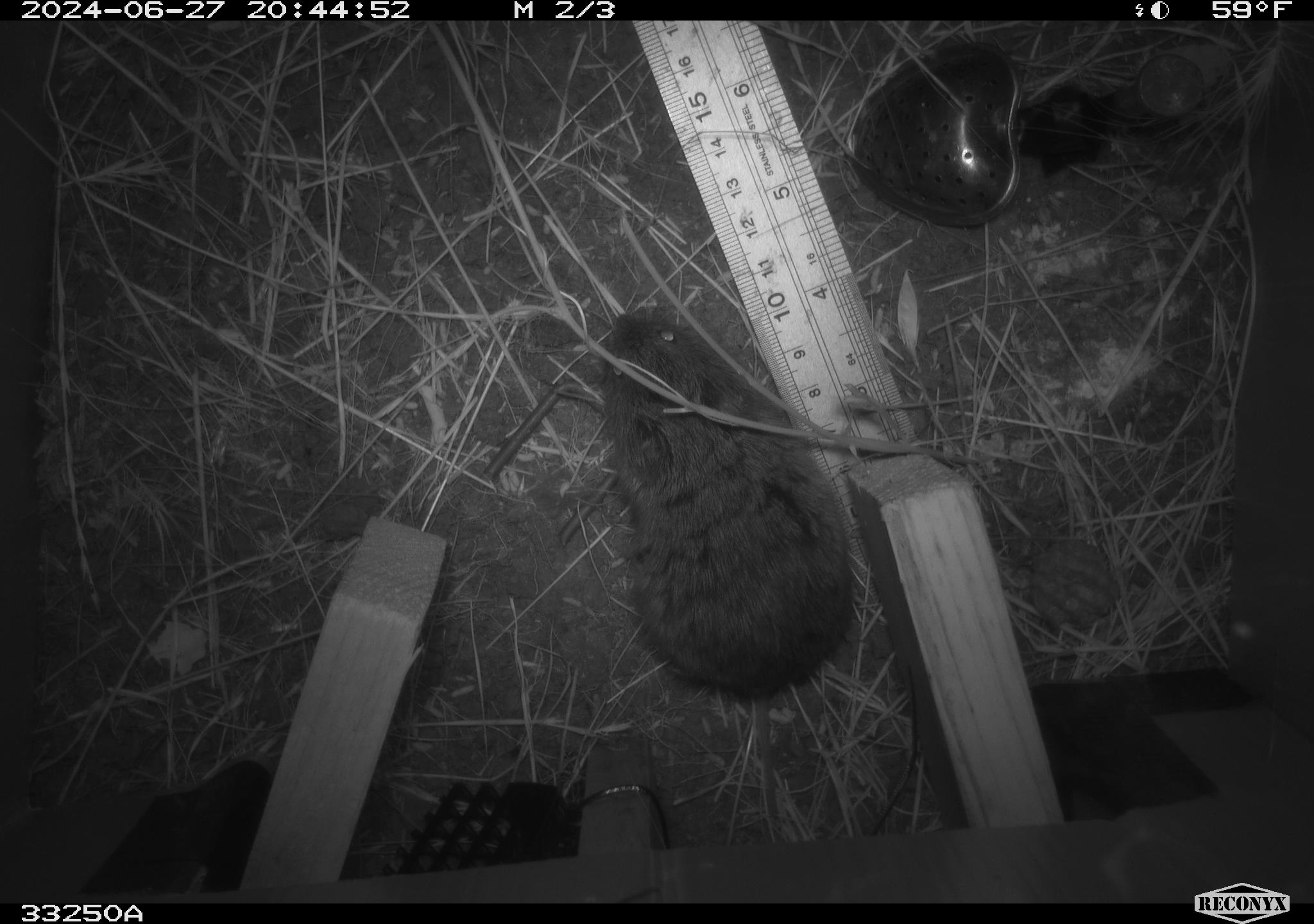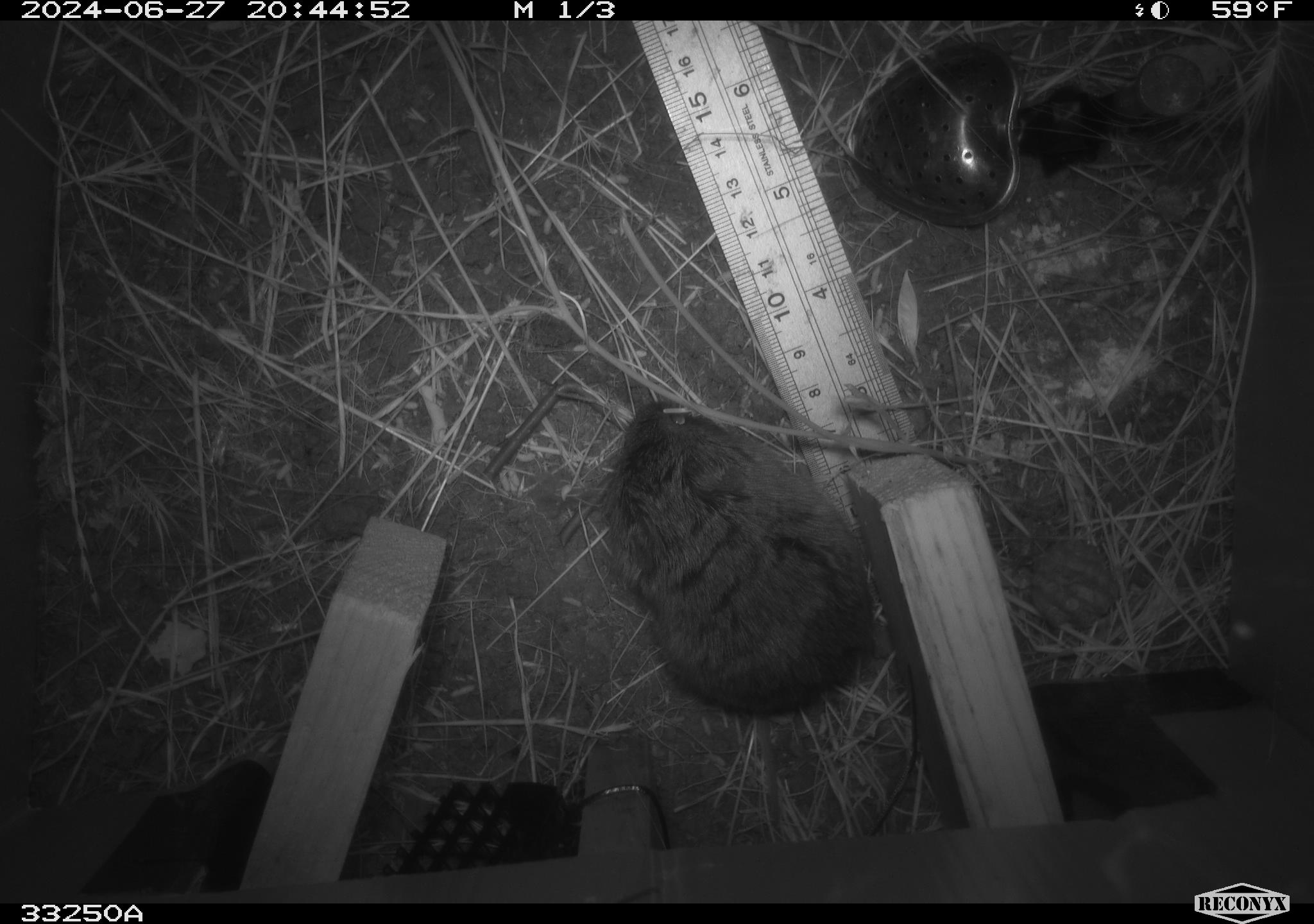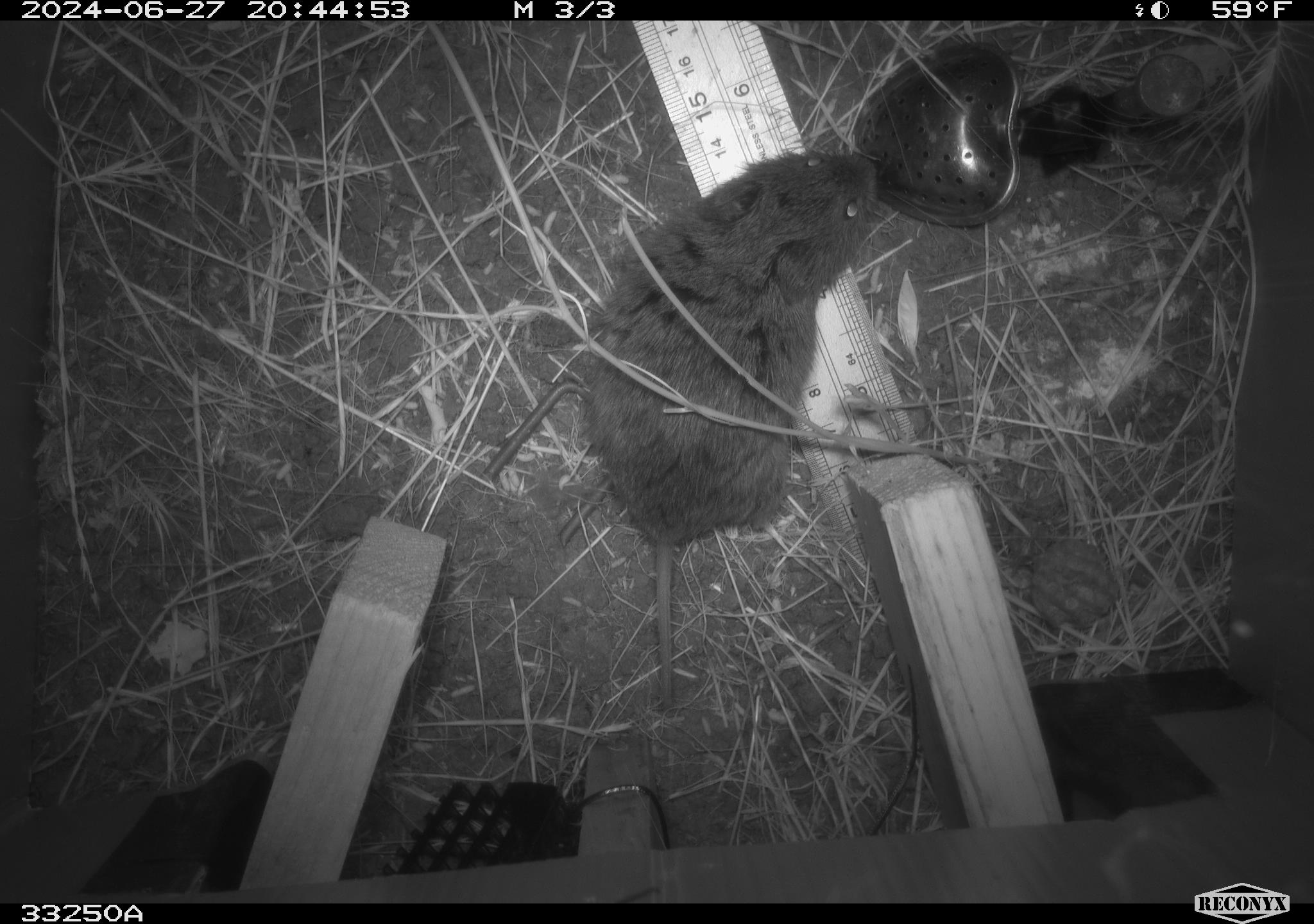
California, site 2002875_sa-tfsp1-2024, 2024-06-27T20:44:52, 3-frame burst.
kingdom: Animalia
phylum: Chordata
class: Mammalia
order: Rodentia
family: Cricetidae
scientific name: Arvicolinae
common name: voles, lemmings, and muskrats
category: arvicolinae subfamily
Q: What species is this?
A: Arvicolinae subfamily (voles, lemmings, and muskrats) (Arvicolinae).